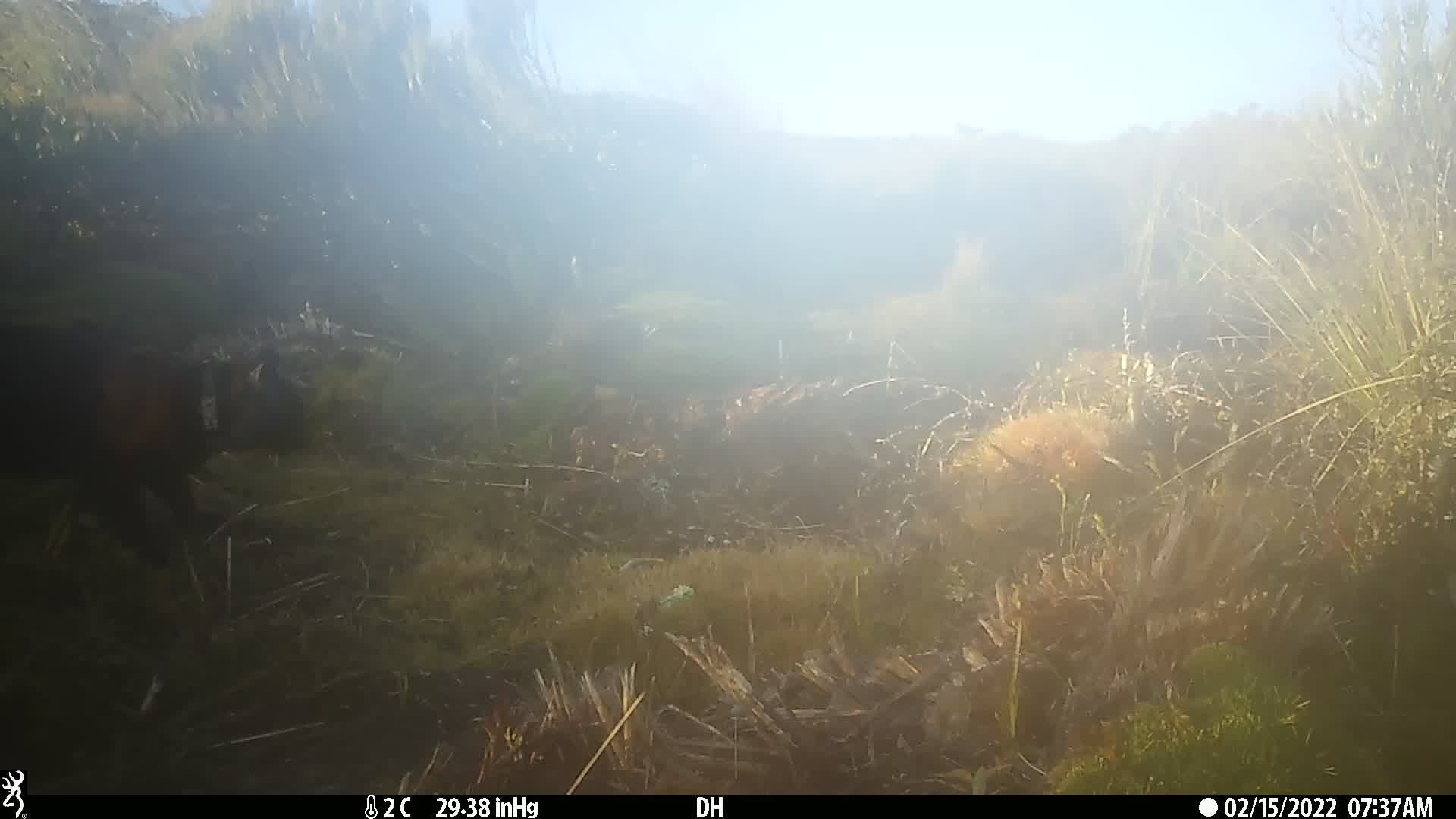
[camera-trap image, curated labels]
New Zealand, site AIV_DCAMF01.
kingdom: Animalia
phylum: Chordata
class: Mammalia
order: Carnivora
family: Felidae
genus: Felis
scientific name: Felis catus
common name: domestic cat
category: cat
Cat (domestic cat) (Felis catus).